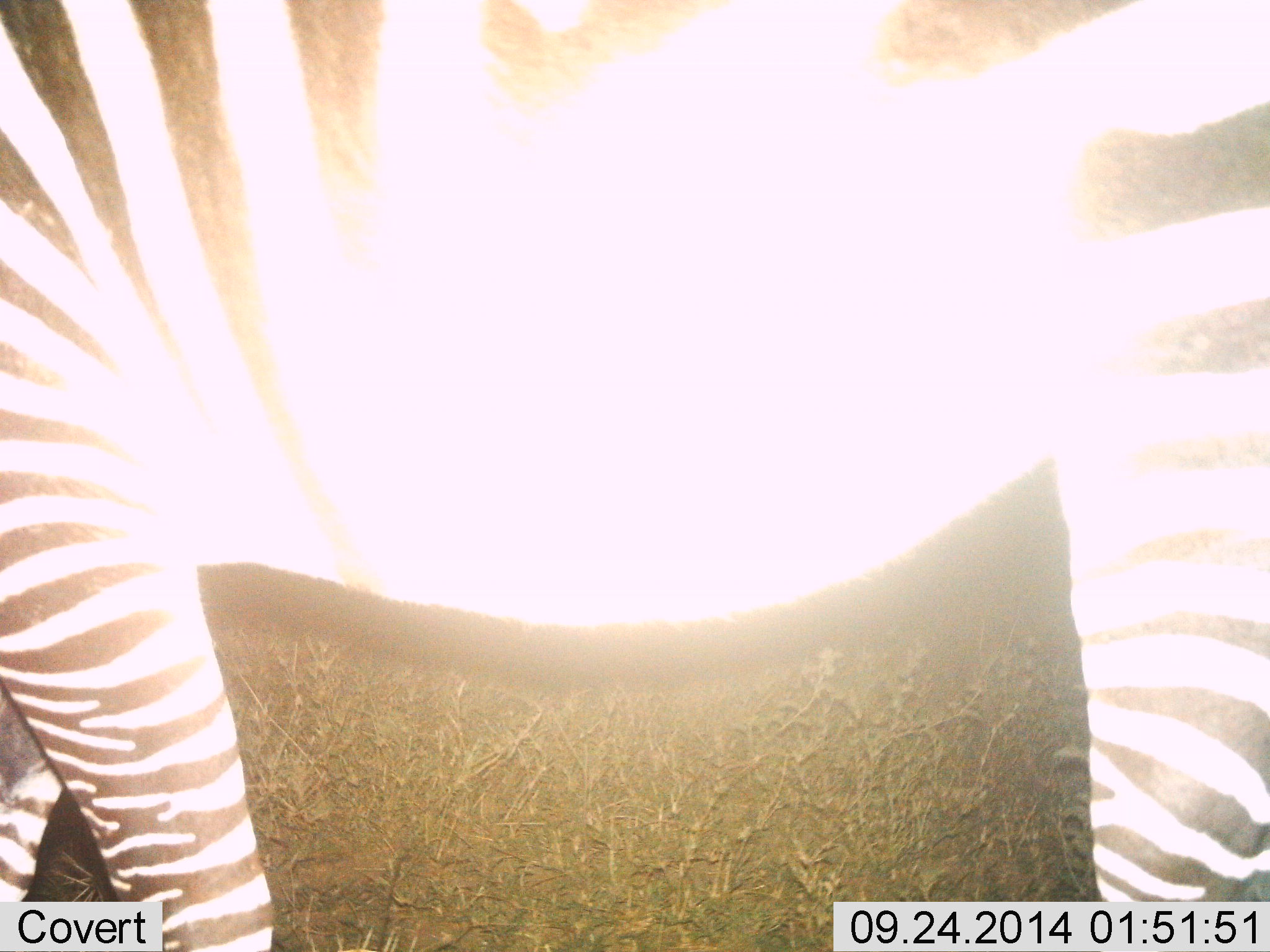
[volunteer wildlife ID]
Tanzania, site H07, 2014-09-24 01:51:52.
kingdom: Animalia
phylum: Chordata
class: Mammalia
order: Perissodactyla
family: Equidae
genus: Equus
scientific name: Equus quagga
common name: plains zebra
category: zebra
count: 1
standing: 90%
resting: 0%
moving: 10%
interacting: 0%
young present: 0%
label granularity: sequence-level